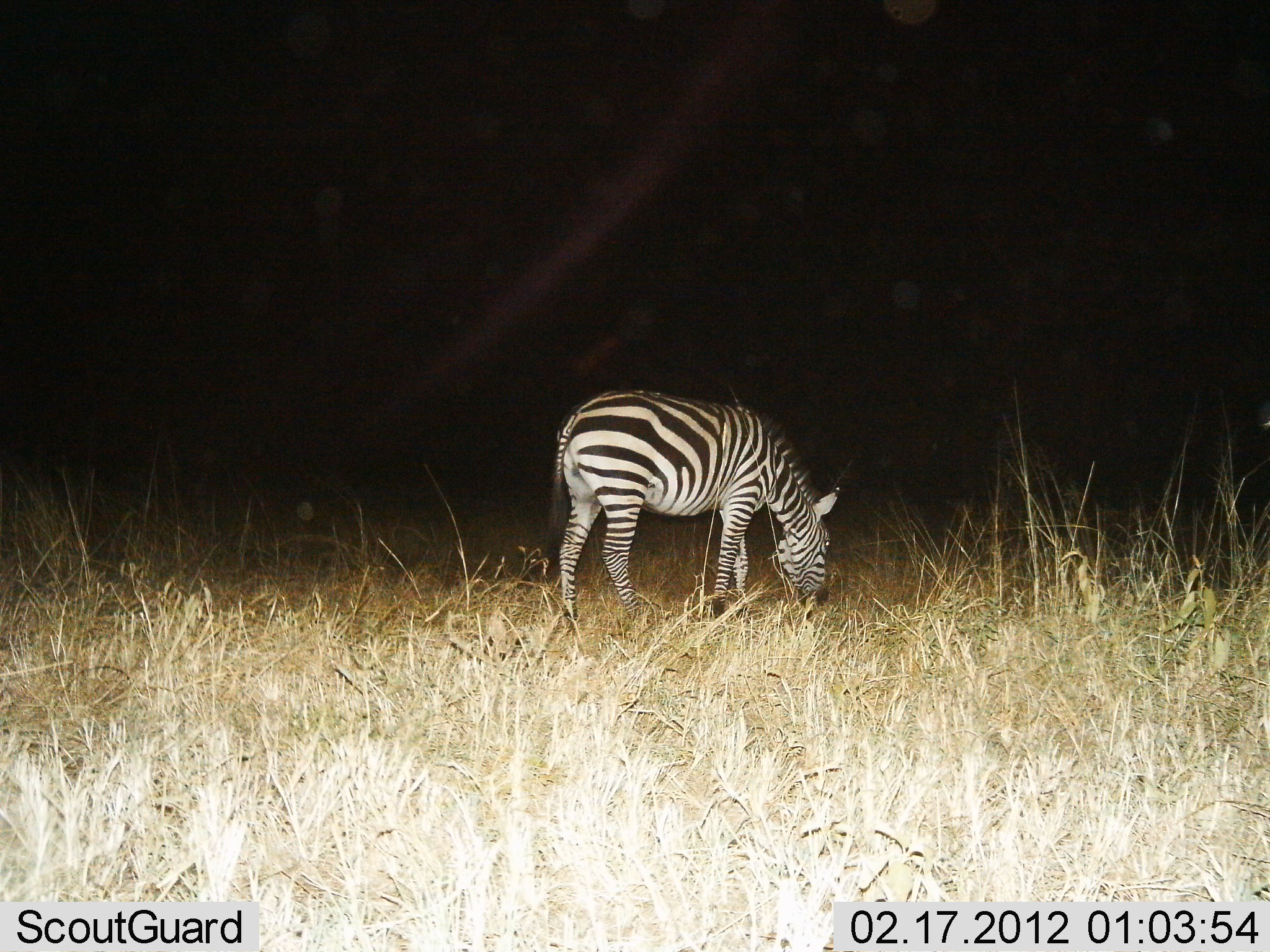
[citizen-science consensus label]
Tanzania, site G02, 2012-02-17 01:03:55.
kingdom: Animalia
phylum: Chordata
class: Mammalia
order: Perissodactyla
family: Equidae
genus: Equus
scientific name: Equus quagga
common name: plains zebra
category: zebra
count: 1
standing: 19%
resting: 0%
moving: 0%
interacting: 0%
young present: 0%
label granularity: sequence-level